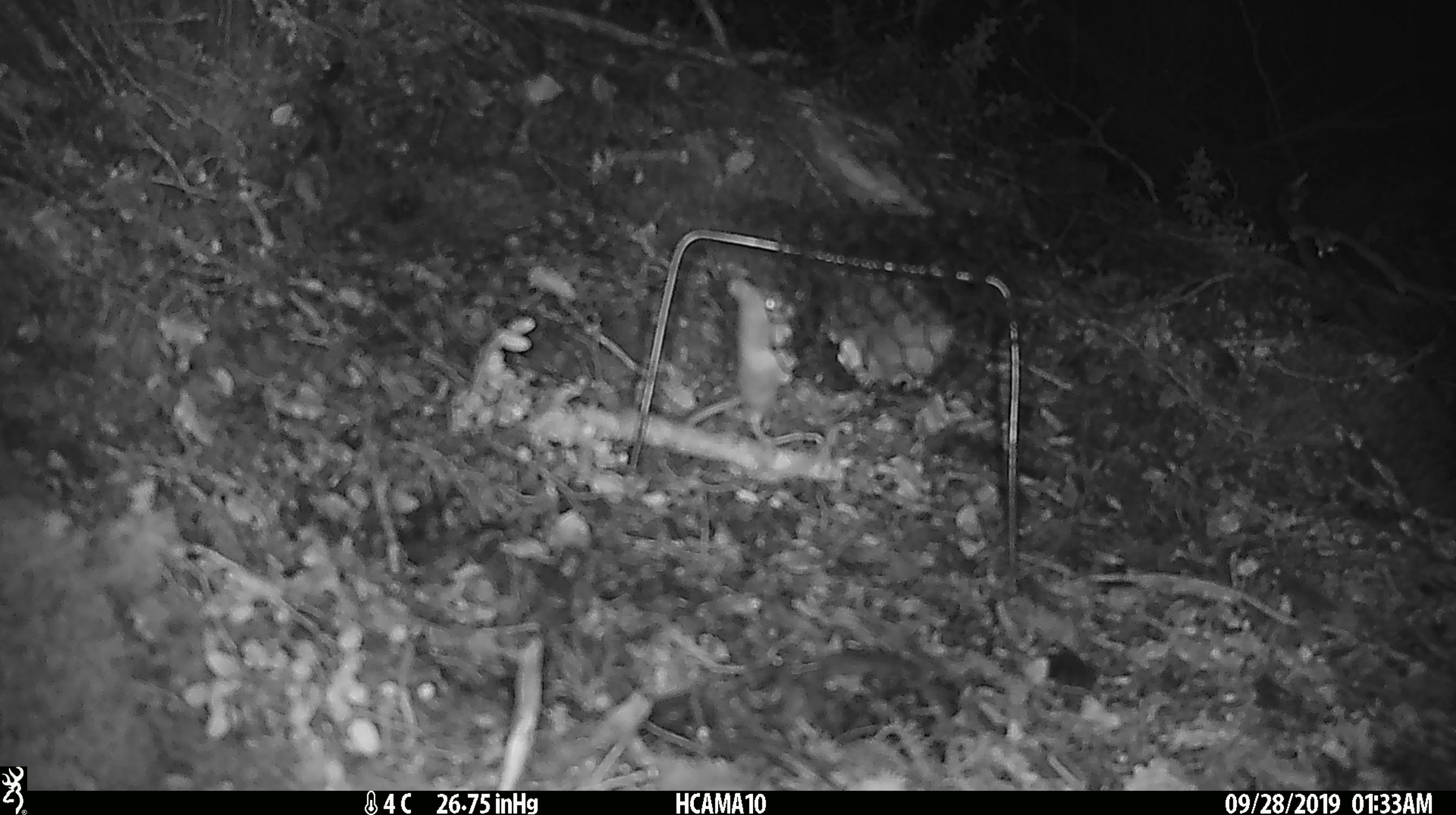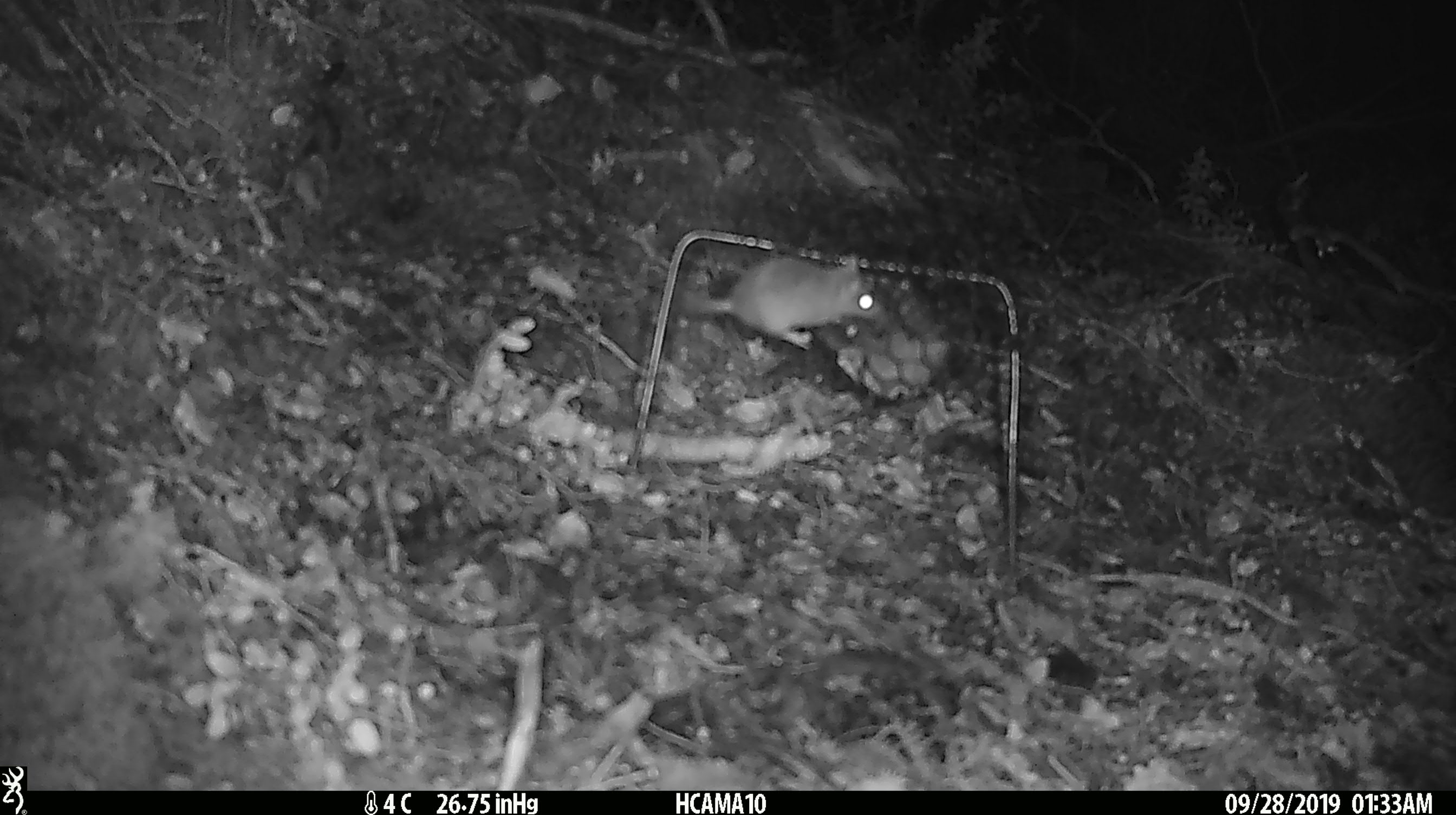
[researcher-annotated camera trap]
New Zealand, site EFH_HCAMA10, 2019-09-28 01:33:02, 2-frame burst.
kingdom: Animalia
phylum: Chordata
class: Mammalia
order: Rodentia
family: Muridae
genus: Mus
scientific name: Mus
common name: mouse